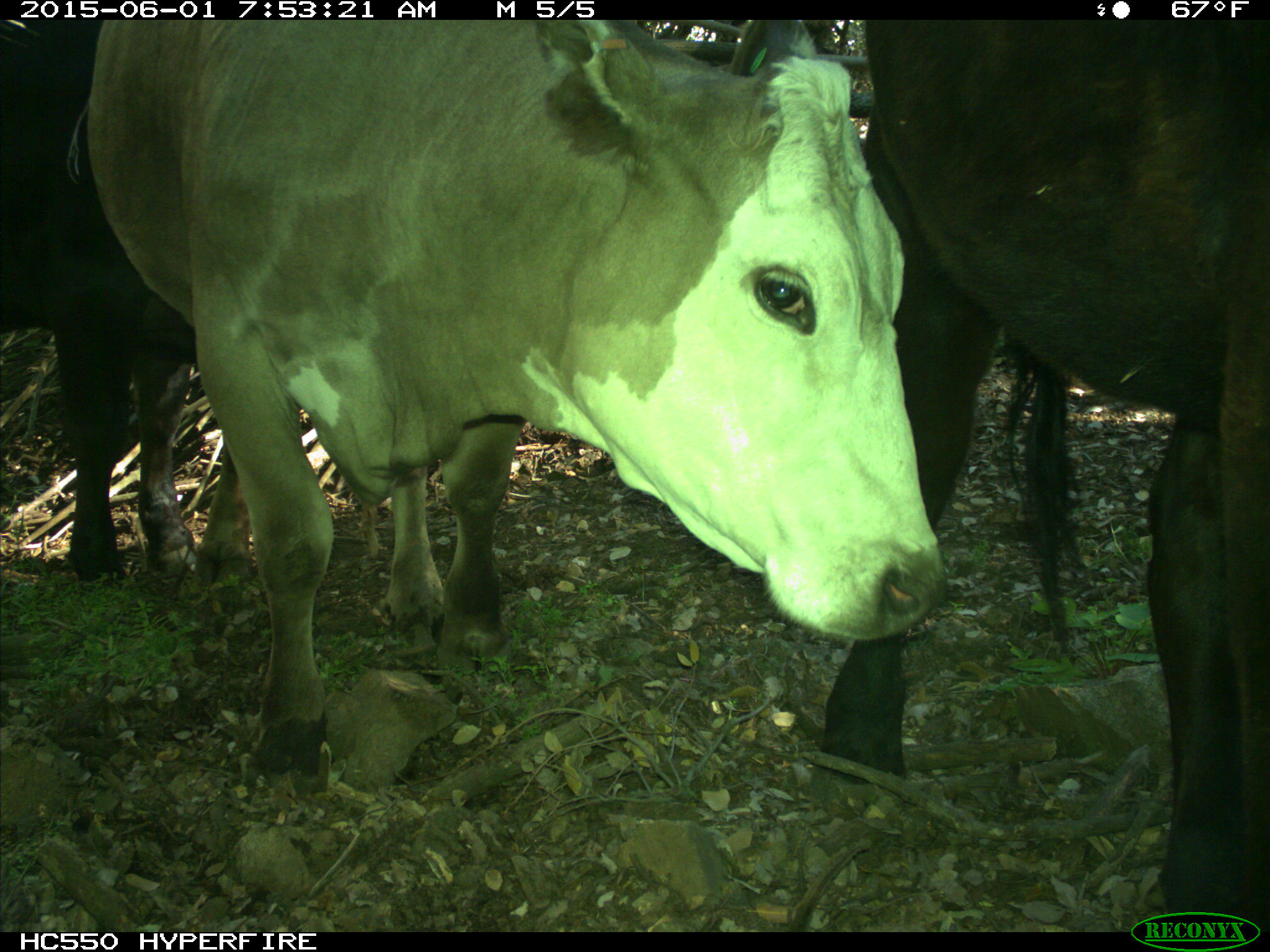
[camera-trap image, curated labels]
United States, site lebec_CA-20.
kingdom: Animalia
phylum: Chordata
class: Mammalia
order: Artiodactyla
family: Bovidae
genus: Bos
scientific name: Bos taurus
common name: domestic cow